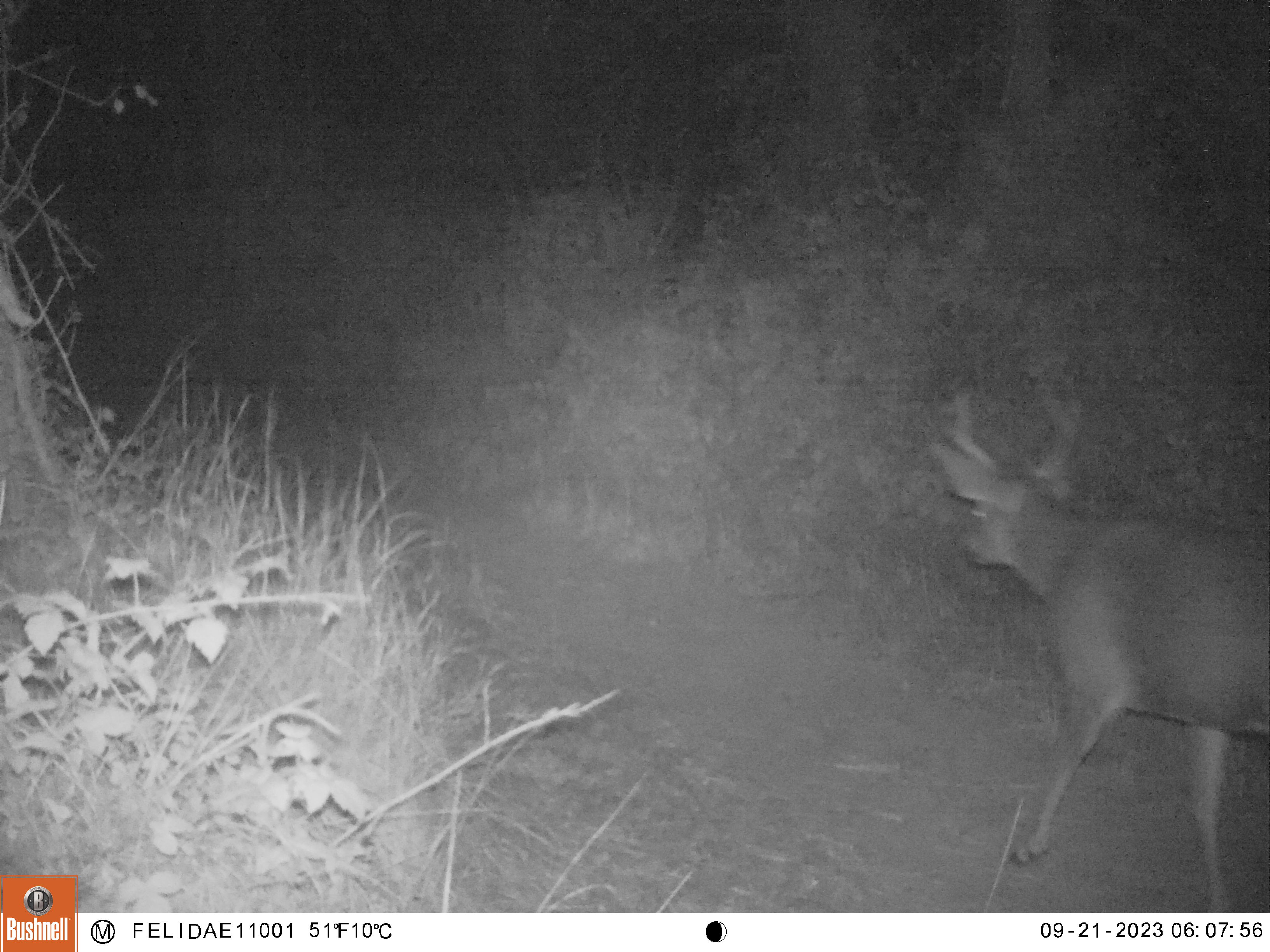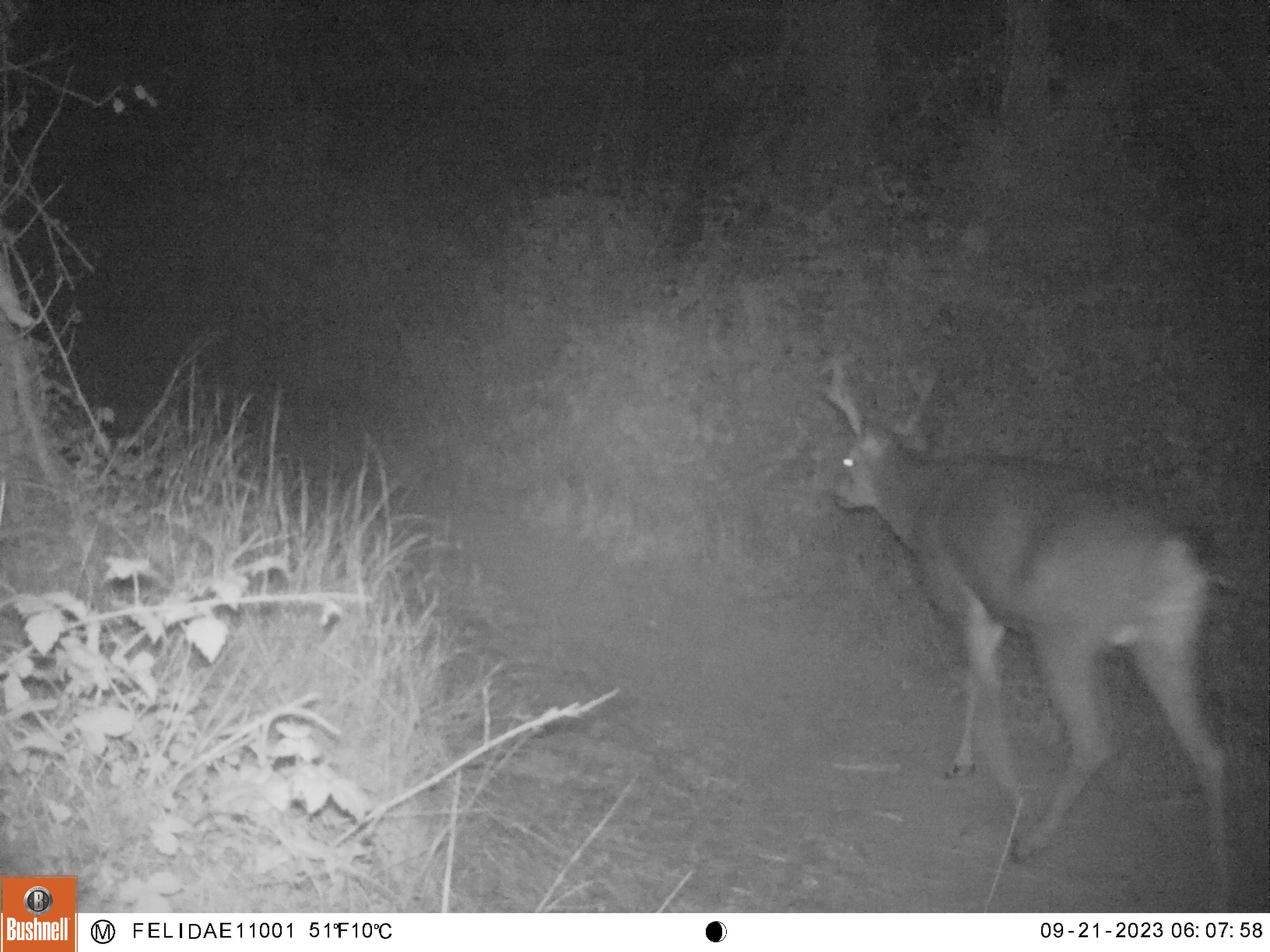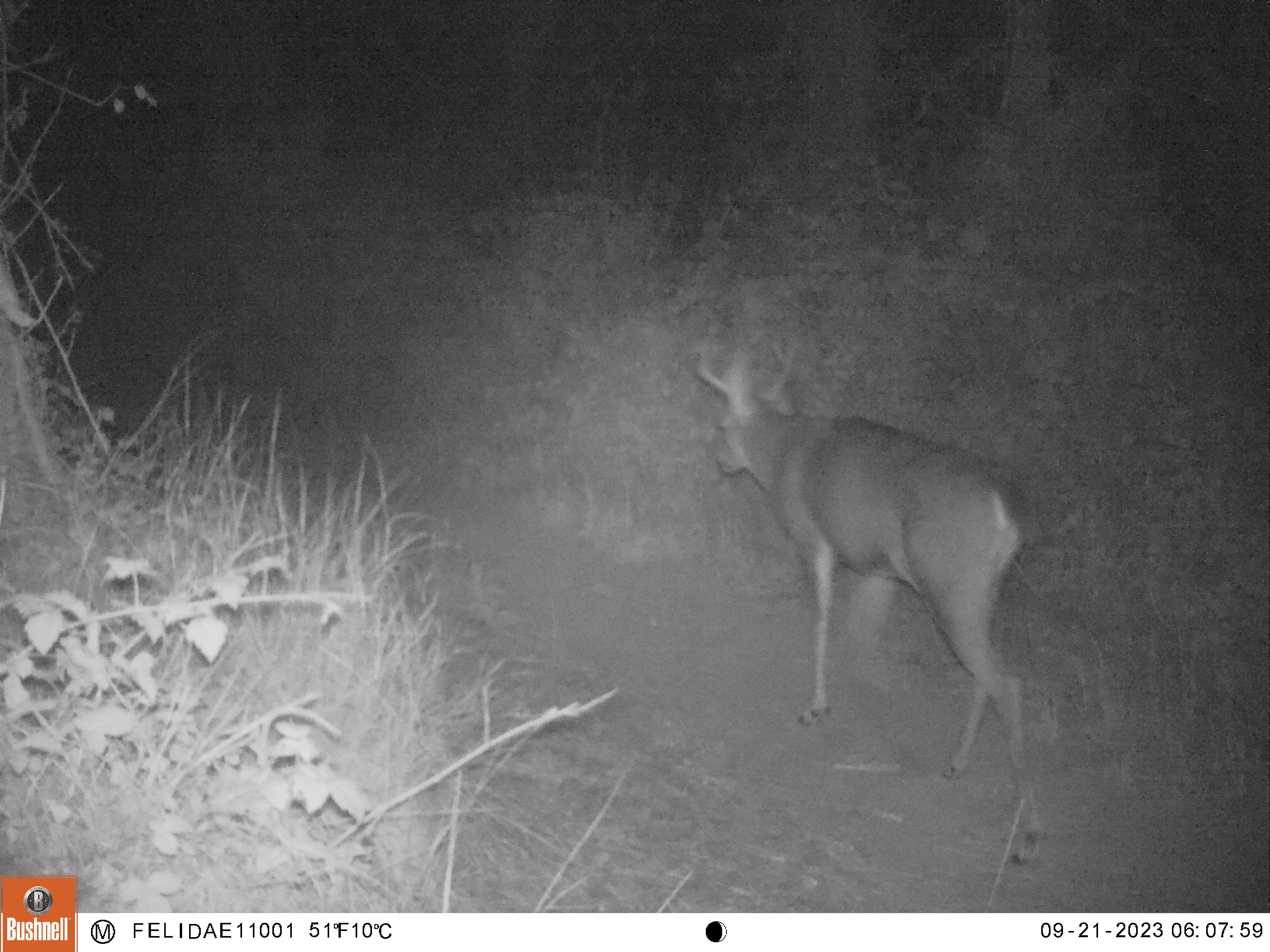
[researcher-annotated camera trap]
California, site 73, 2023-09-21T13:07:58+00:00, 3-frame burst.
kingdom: Animalia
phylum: Chordata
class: Mammalia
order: Artiodactyla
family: Cervidae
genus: Odocoileus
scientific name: Odocoileus hemionus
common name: mule deer